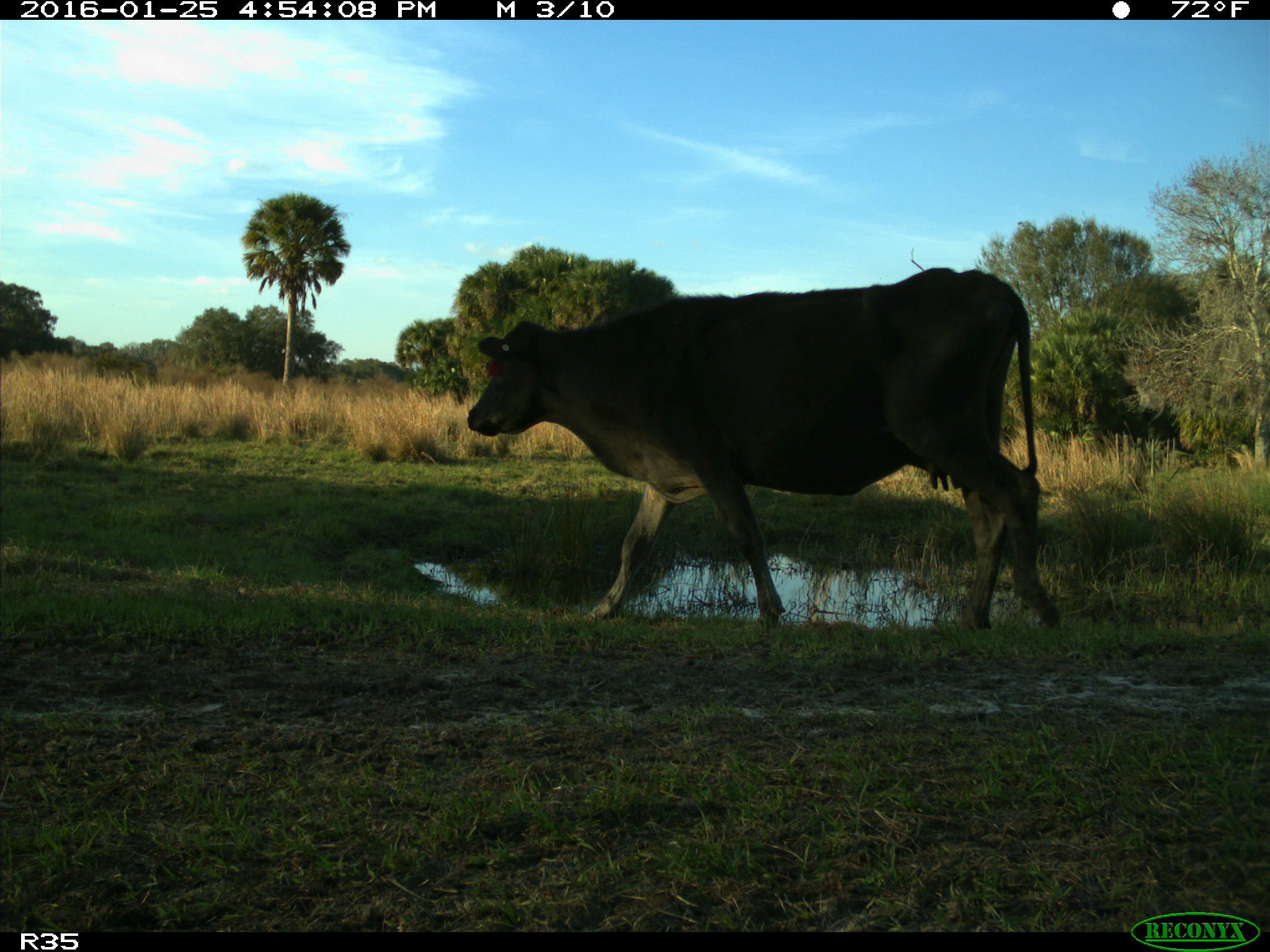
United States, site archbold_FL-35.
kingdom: Animalia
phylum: Chordata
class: Mammalia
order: Artiodactyla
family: Bovidae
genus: Bos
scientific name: Bos taurus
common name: domestic cow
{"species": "Bos taurus (domestic cow)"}